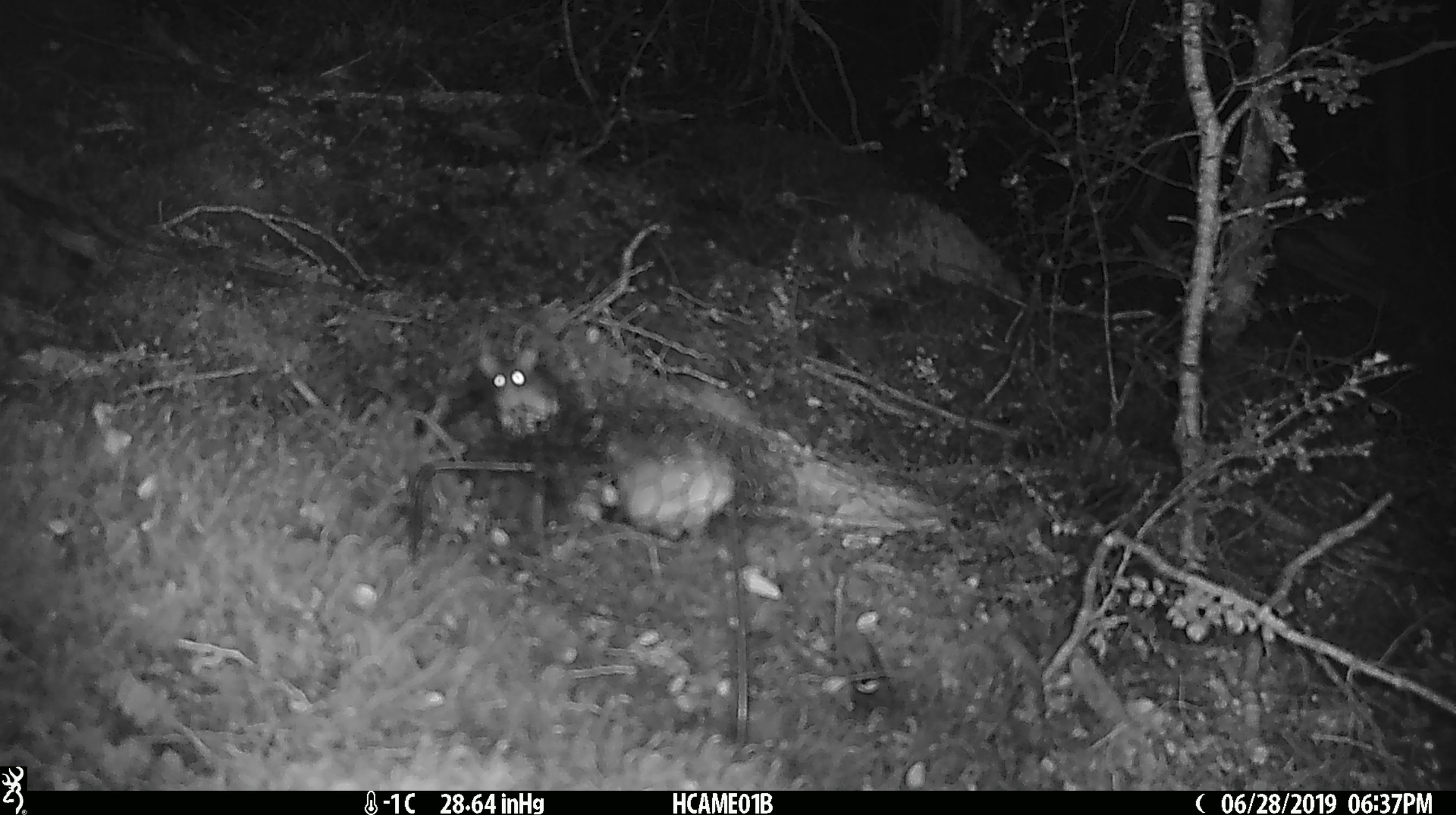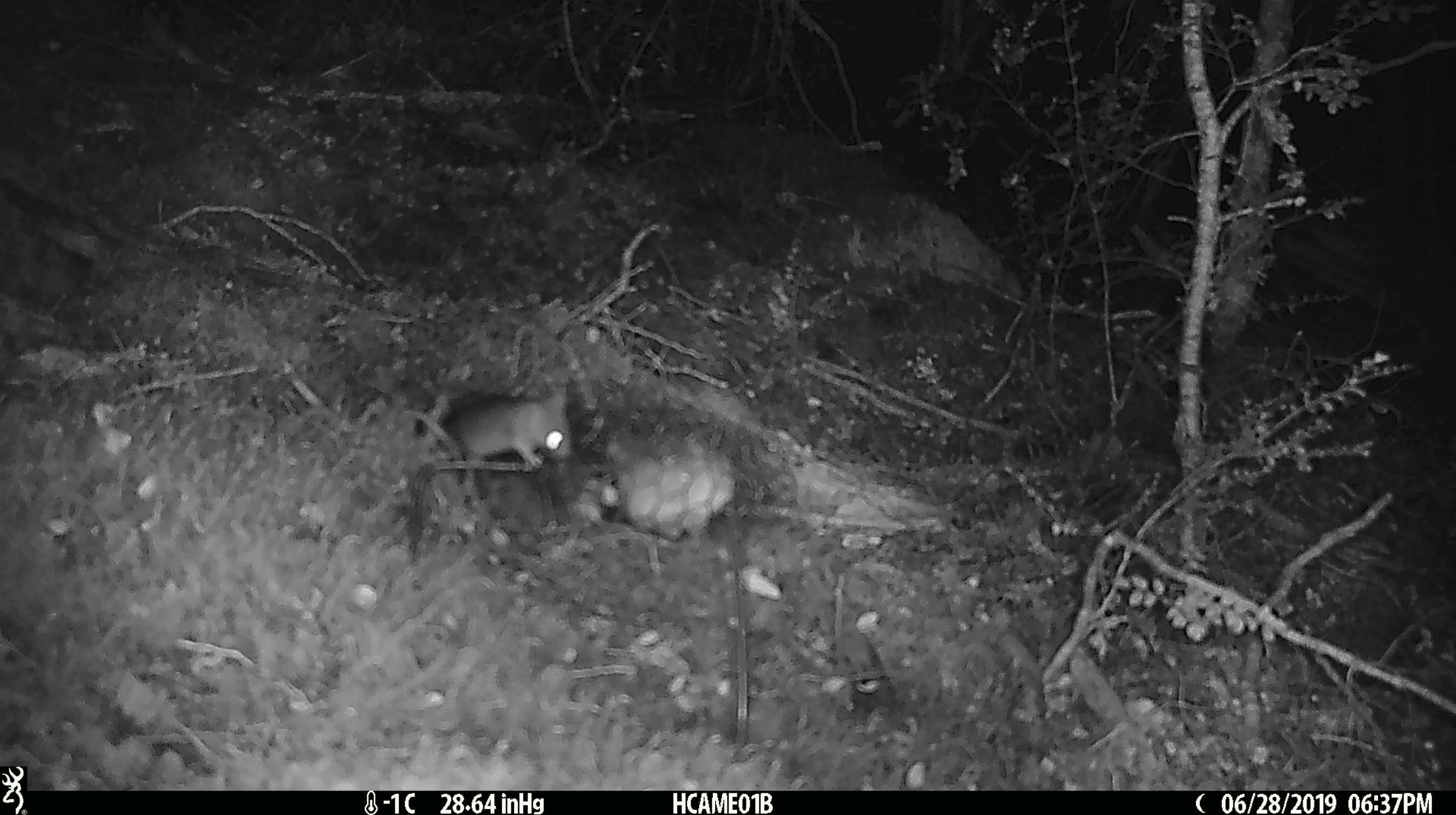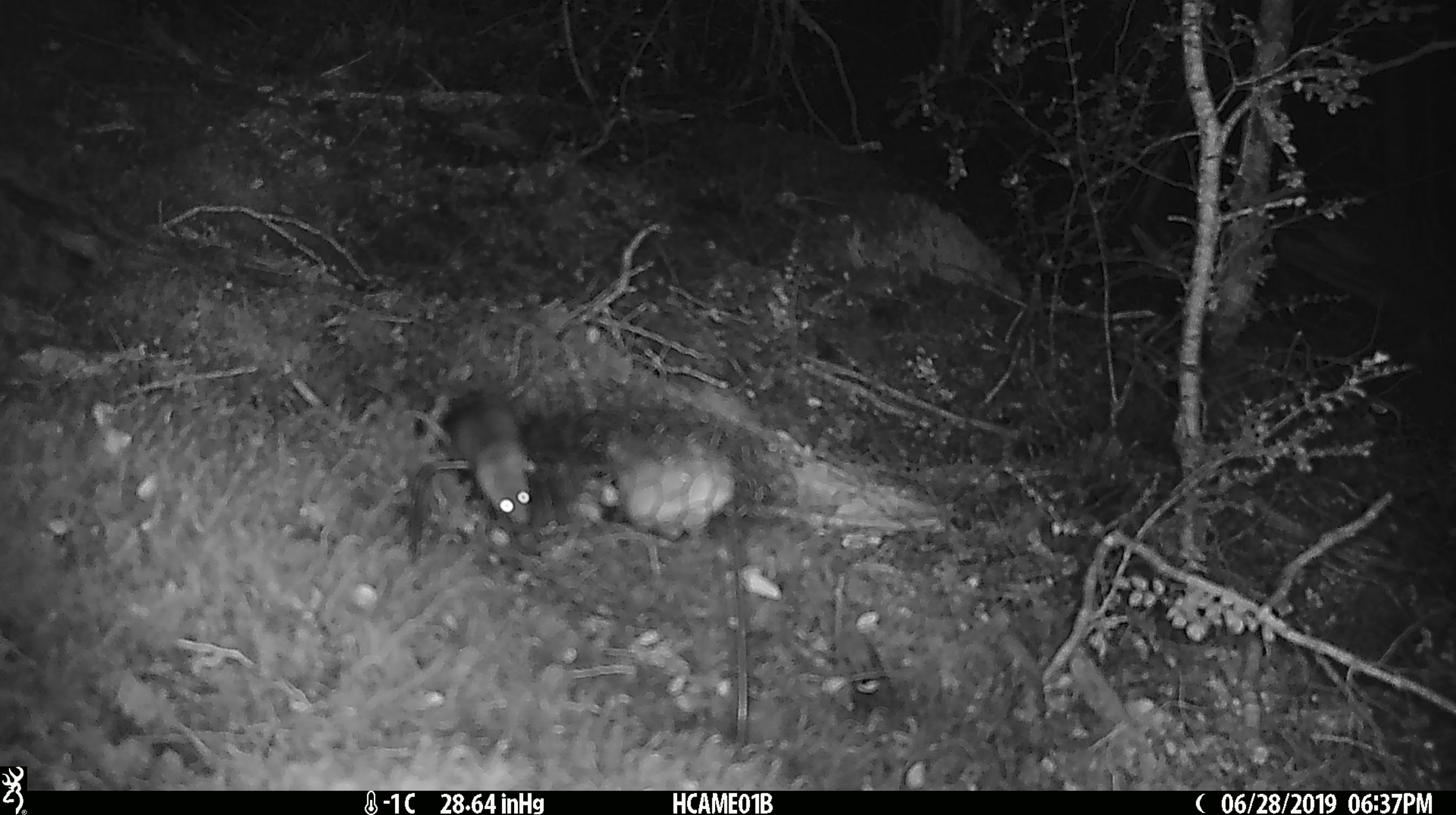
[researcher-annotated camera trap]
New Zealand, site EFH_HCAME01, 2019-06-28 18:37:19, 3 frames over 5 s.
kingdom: Animalia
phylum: Chordata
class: Mammalia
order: Rodentia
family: Muridae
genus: Mus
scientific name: Mus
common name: mouse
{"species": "mouse (Mus)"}